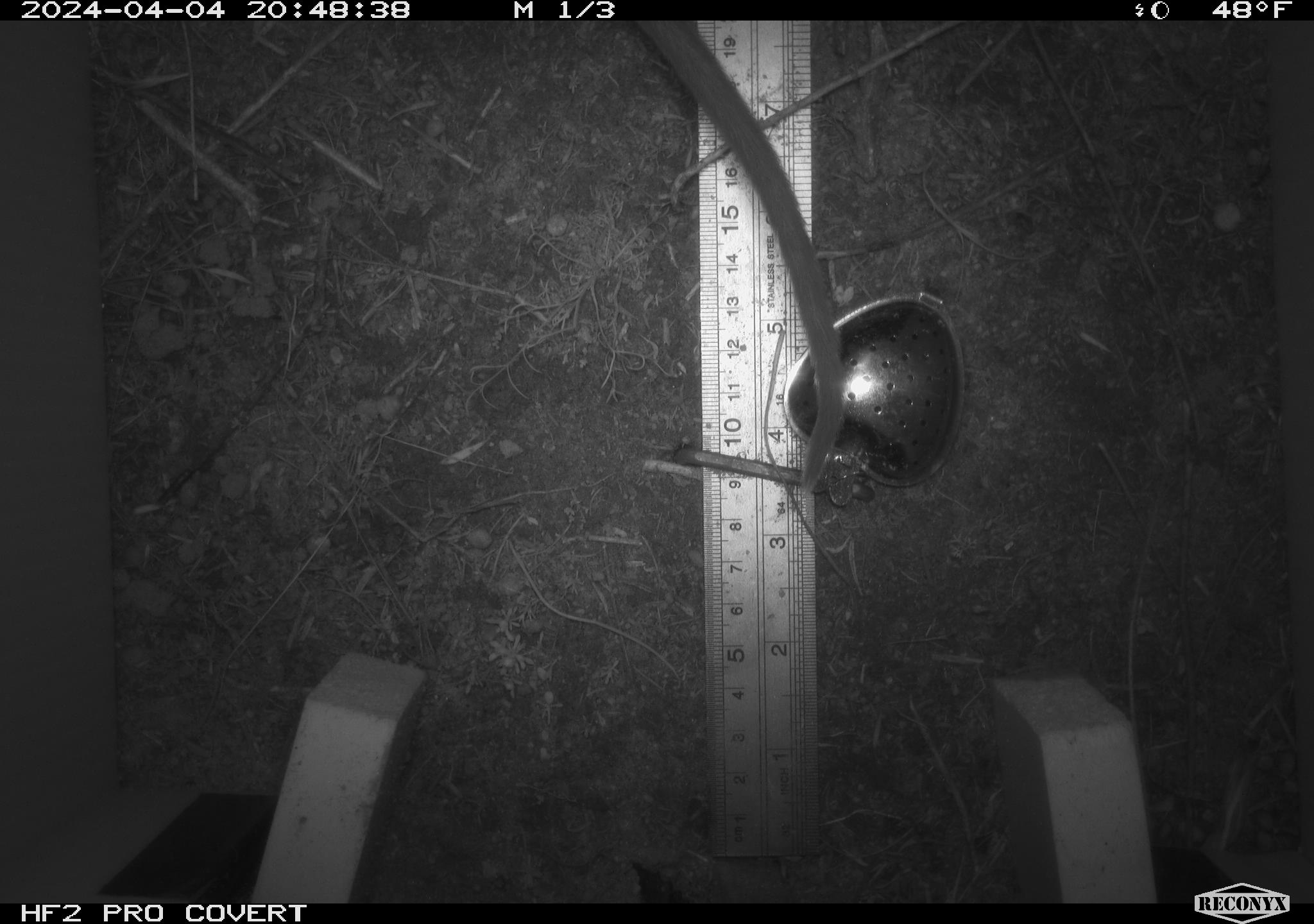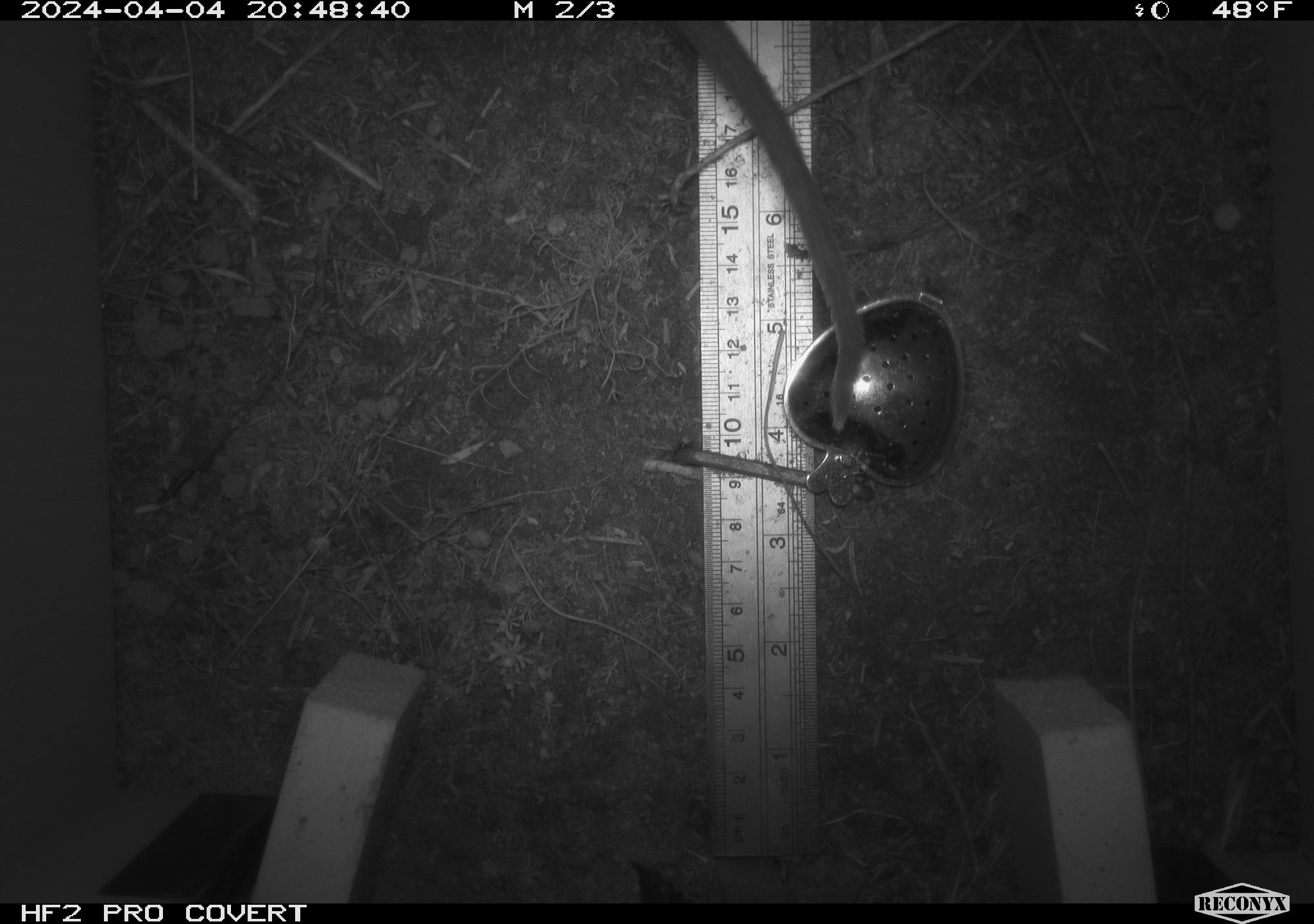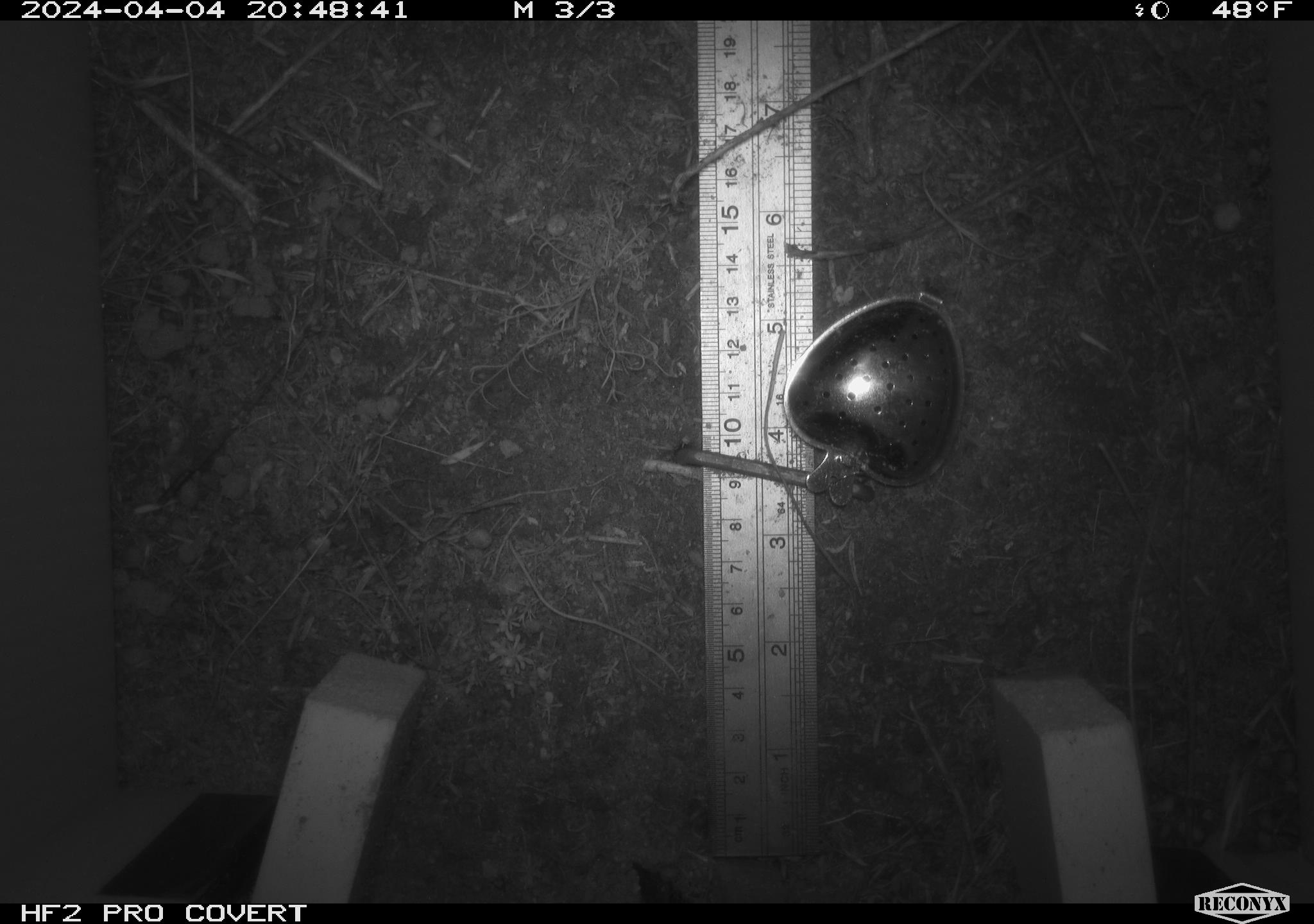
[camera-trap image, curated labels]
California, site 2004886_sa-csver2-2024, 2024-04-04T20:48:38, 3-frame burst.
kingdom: Animalia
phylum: Chordata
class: Mammalia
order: Rodentia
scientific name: Rodentia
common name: rodent